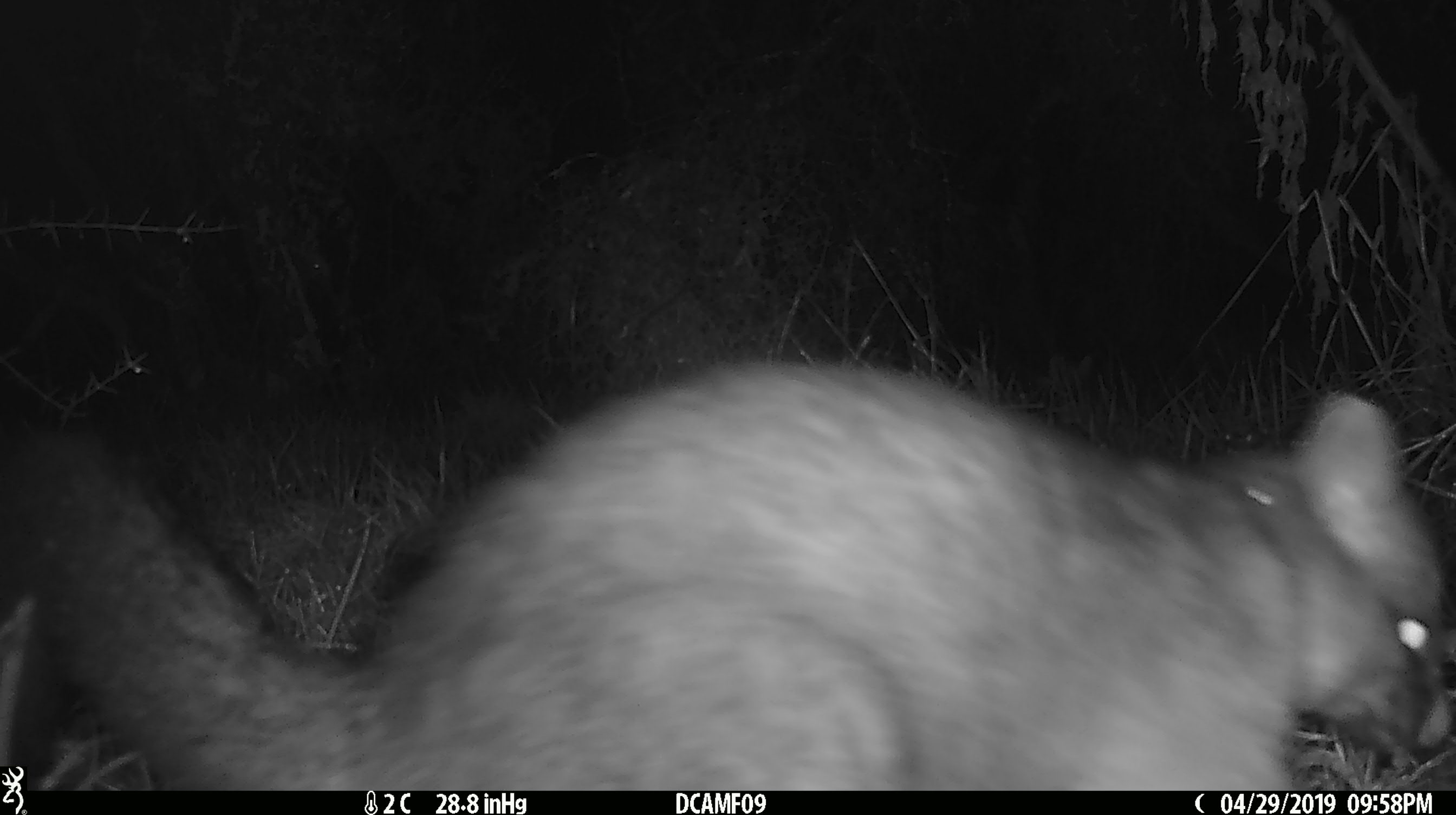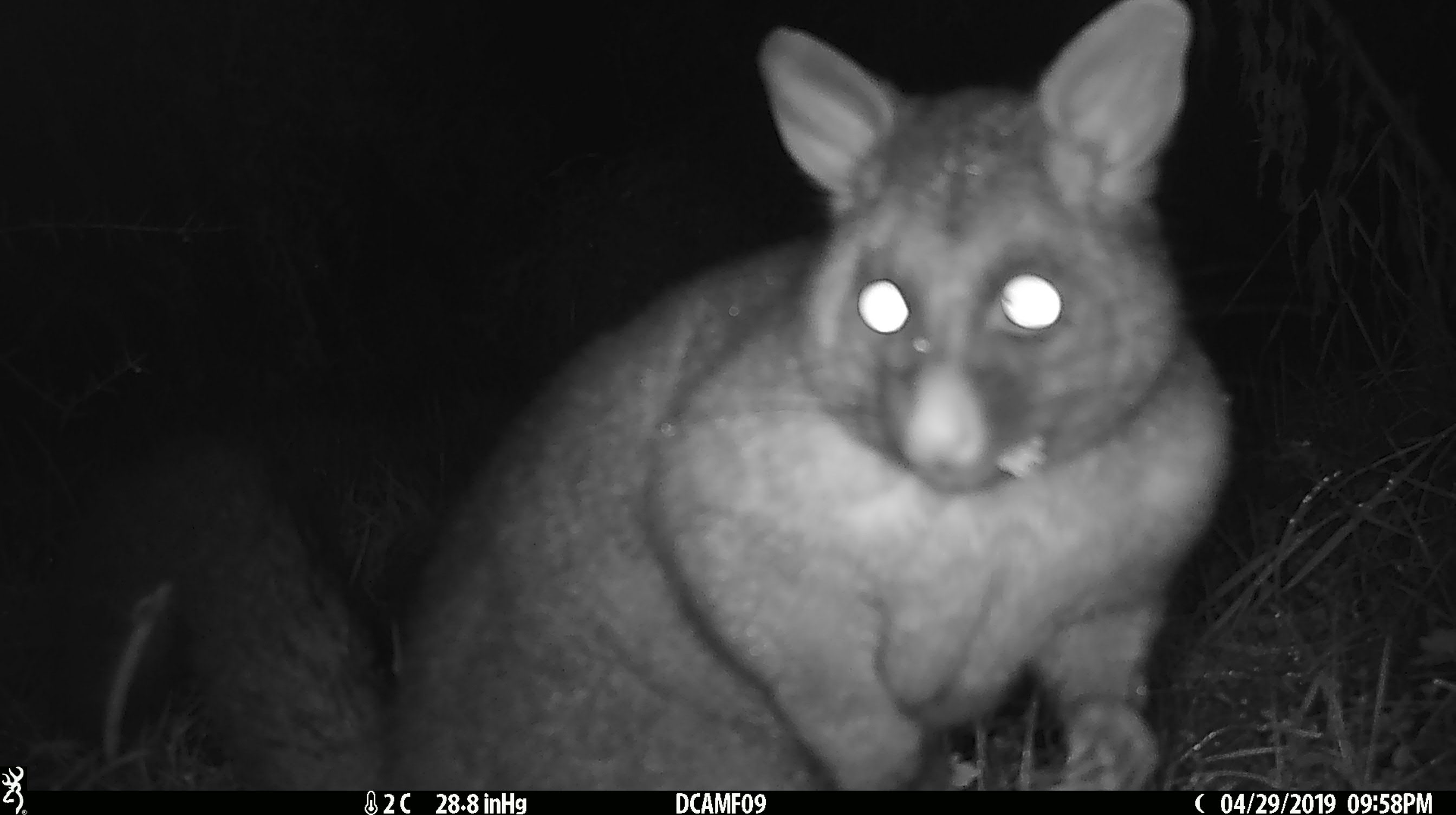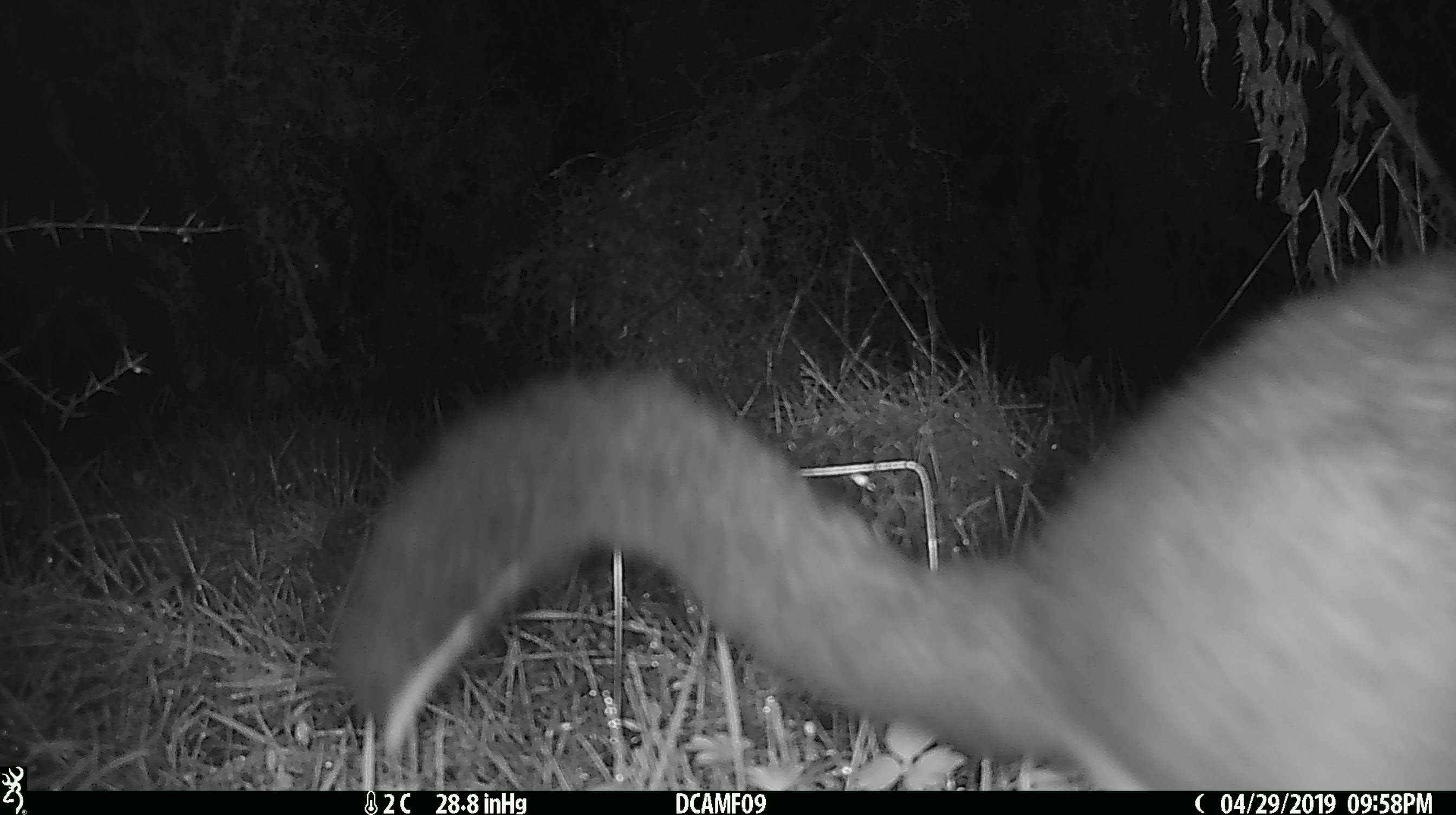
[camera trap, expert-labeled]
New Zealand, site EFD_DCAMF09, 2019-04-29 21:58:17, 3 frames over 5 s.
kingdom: Animalia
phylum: Chordata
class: Mammalia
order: Diprotodontia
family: Phalangeridae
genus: Trichosurus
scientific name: Trichosurus vulpecula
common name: common brushtail possum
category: possum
Possum (common brushtail possum) (Trichosurus vulpecula).